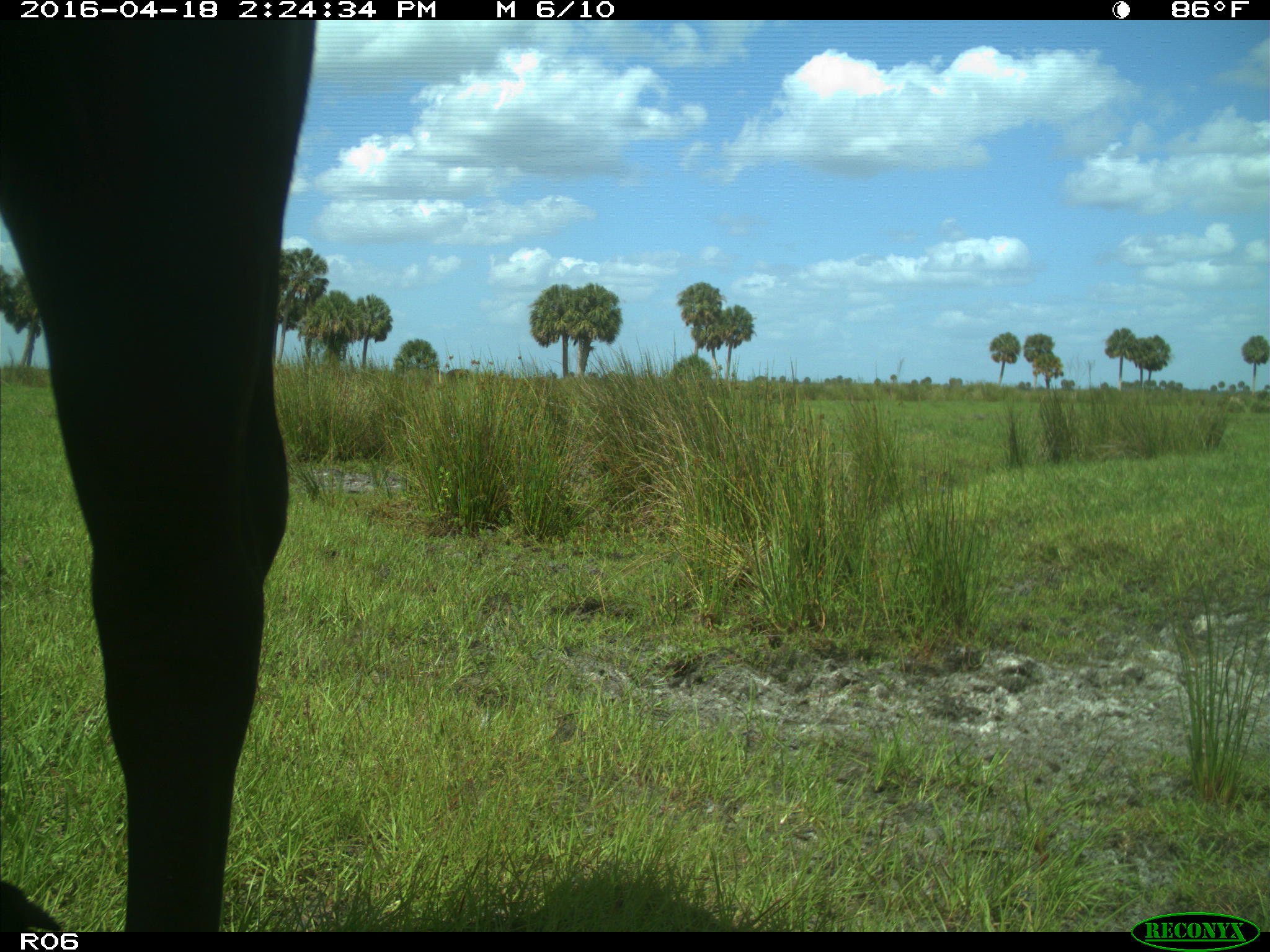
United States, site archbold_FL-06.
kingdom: Animalia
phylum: Chordata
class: Mammalia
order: Artiodactyla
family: Bovidae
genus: Bos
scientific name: Bos taurus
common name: domestic cow